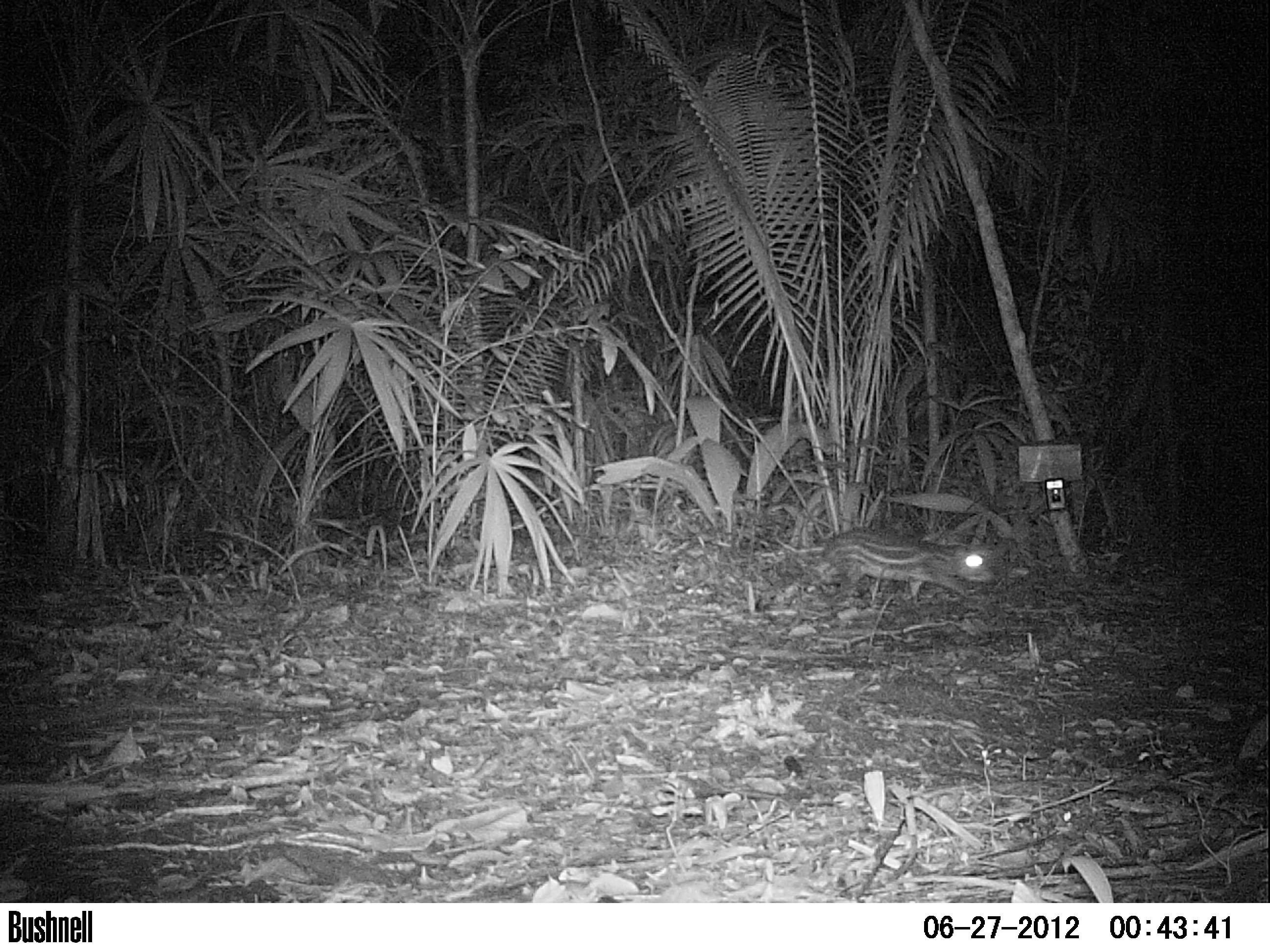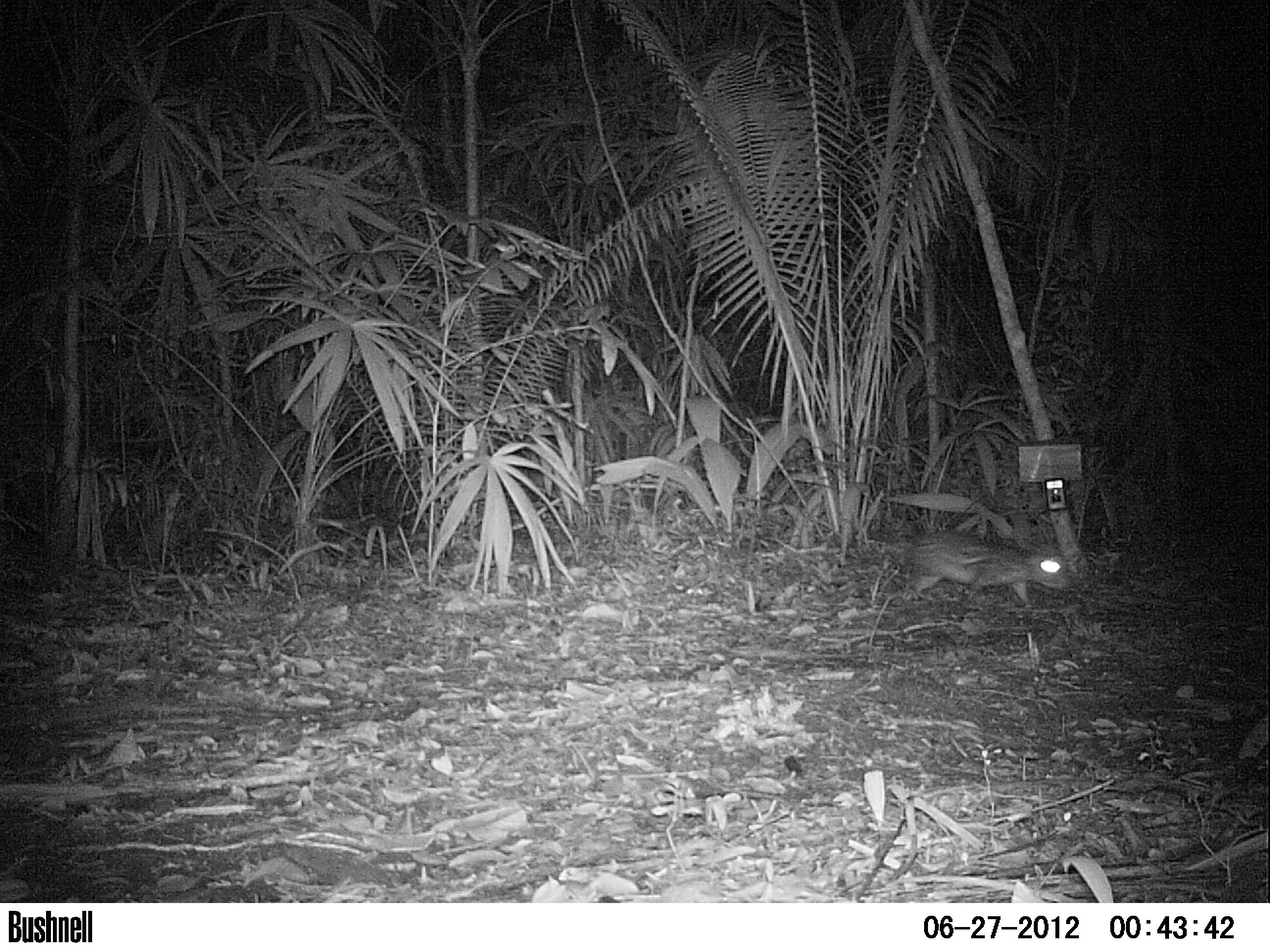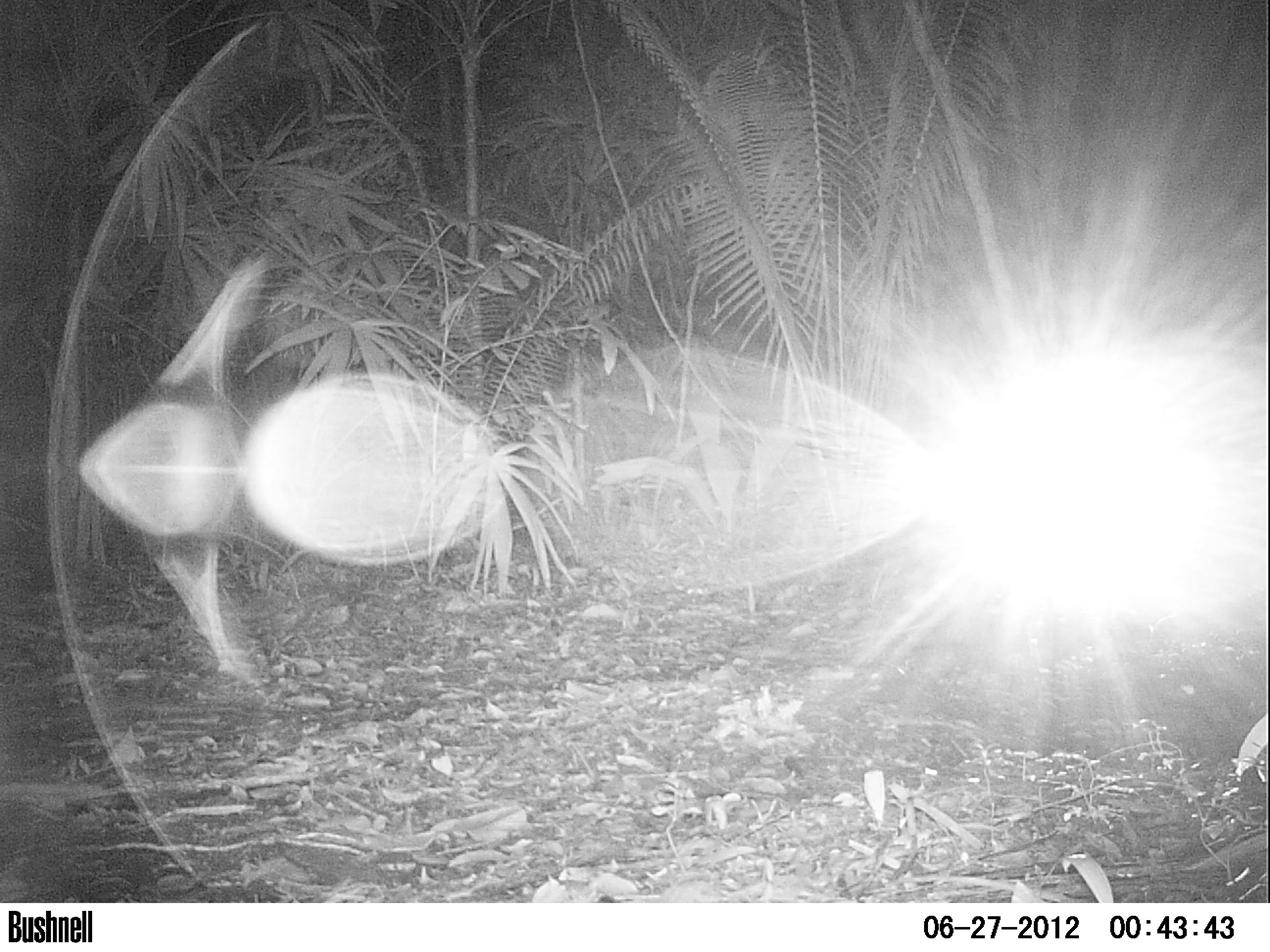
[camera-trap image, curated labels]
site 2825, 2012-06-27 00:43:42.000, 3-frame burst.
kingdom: Animalia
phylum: Chordata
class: Mammalia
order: Rodentia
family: Cuniculidae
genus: Cuniculus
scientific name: Cuniculus paca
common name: spotted paca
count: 1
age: adult